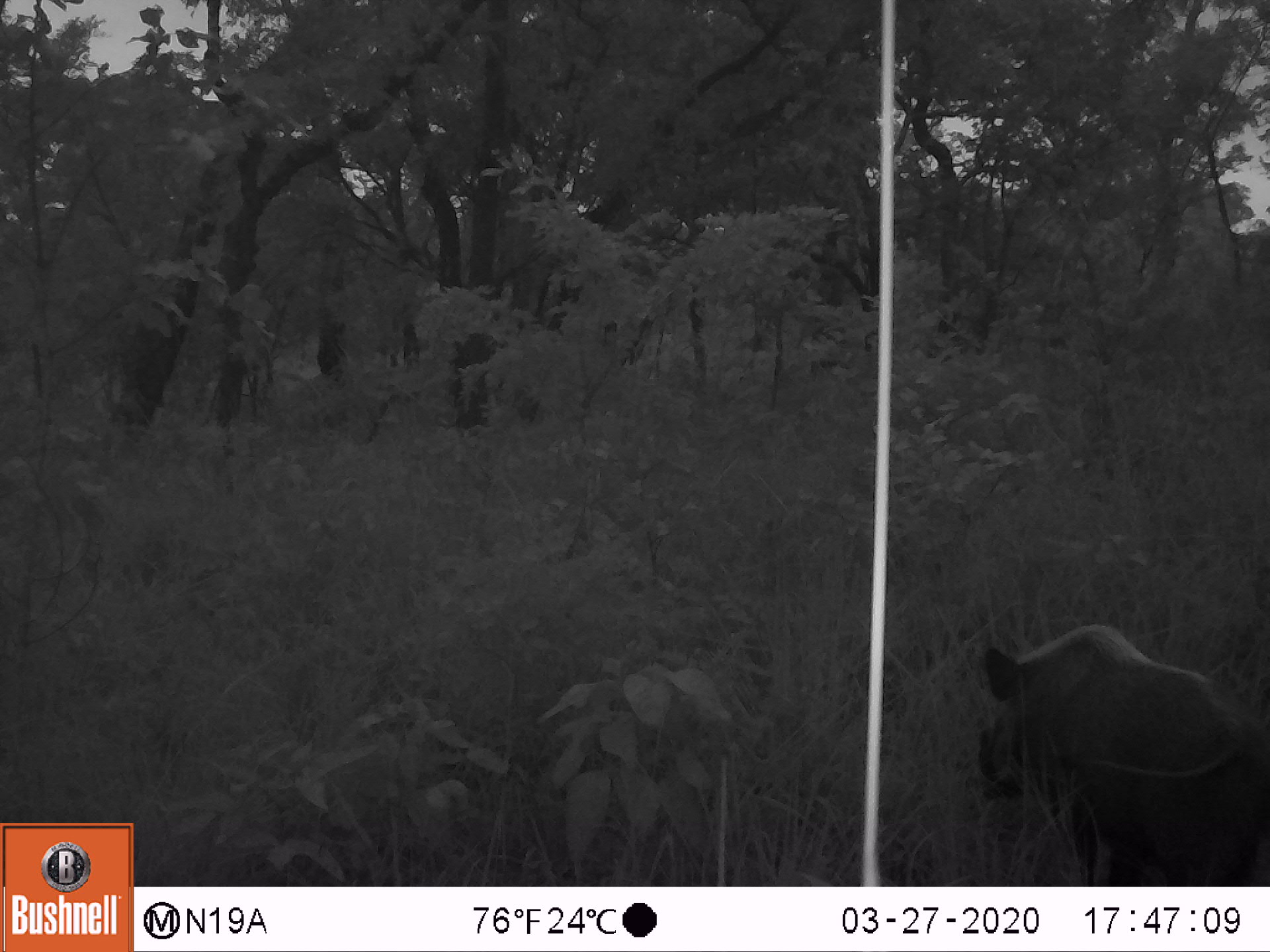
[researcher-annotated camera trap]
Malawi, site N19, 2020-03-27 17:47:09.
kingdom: Animalia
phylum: Chordata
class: Mammalia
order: Artiodactyla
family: Suidae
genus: Potamochoerus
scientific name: Potamochoerus larvatus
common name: bushpig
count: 1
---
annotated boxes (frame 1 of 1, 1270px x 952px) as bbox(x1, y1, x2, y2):
bushpig: bbox(976, 618, 1267, 883)